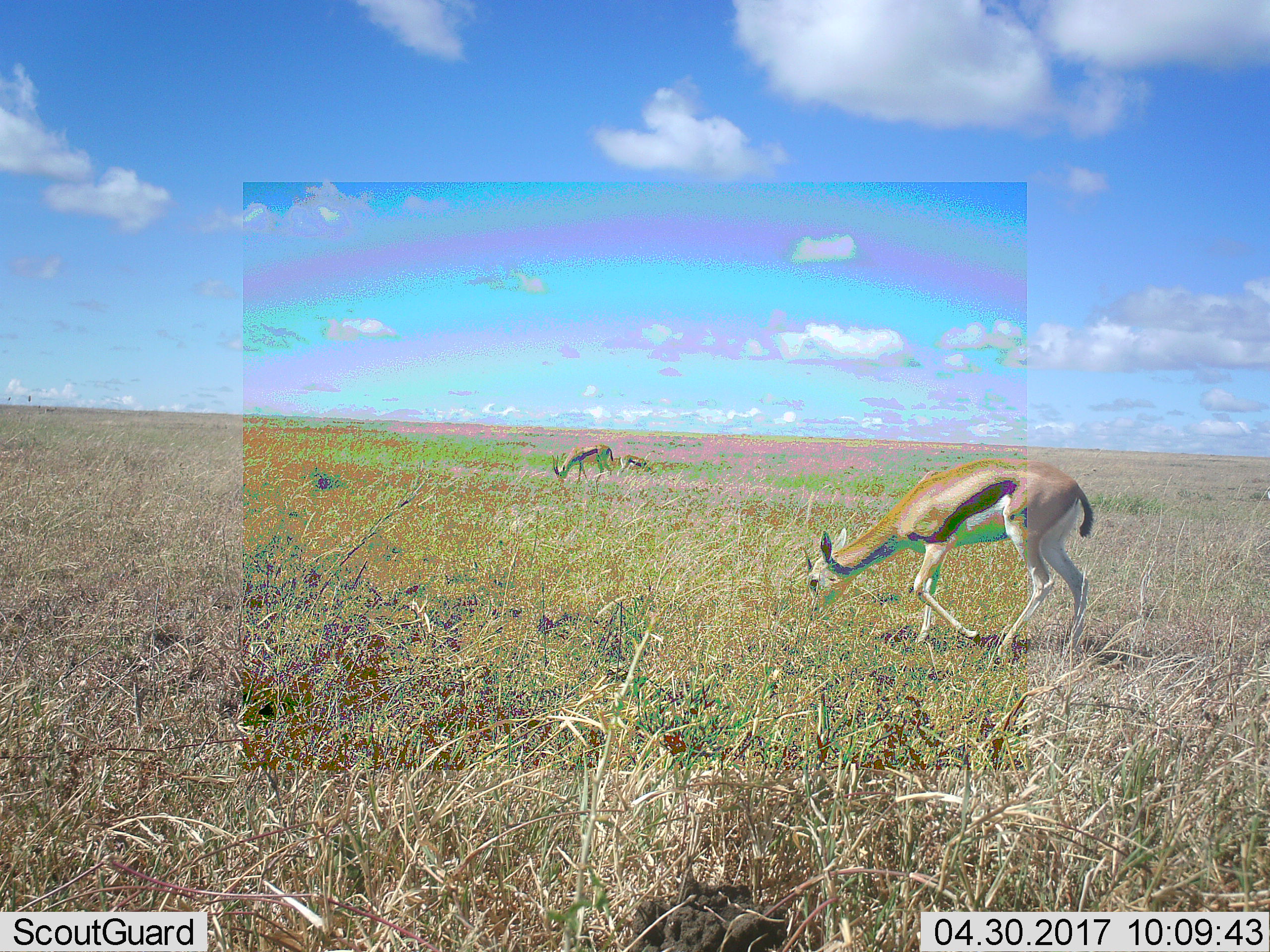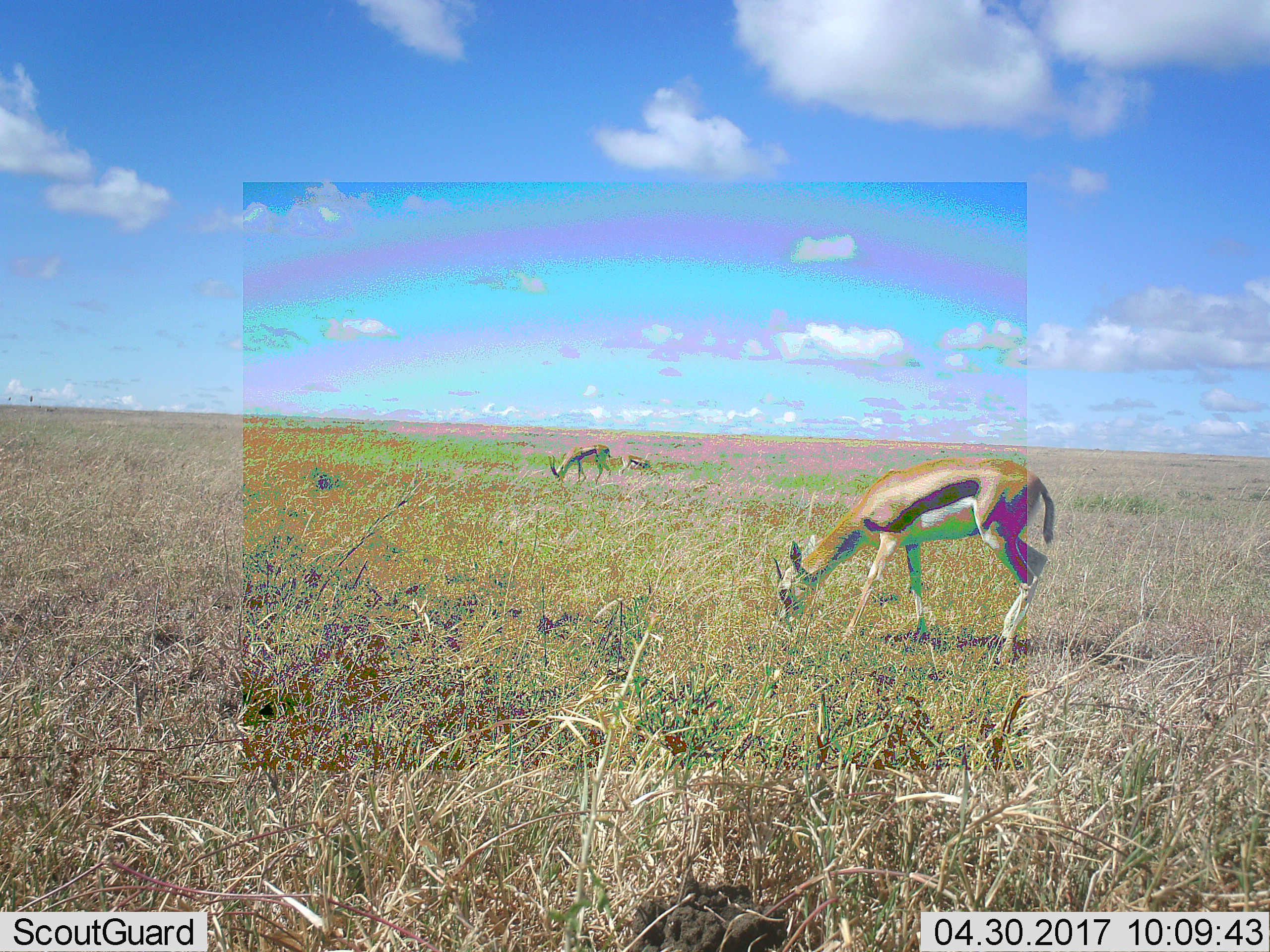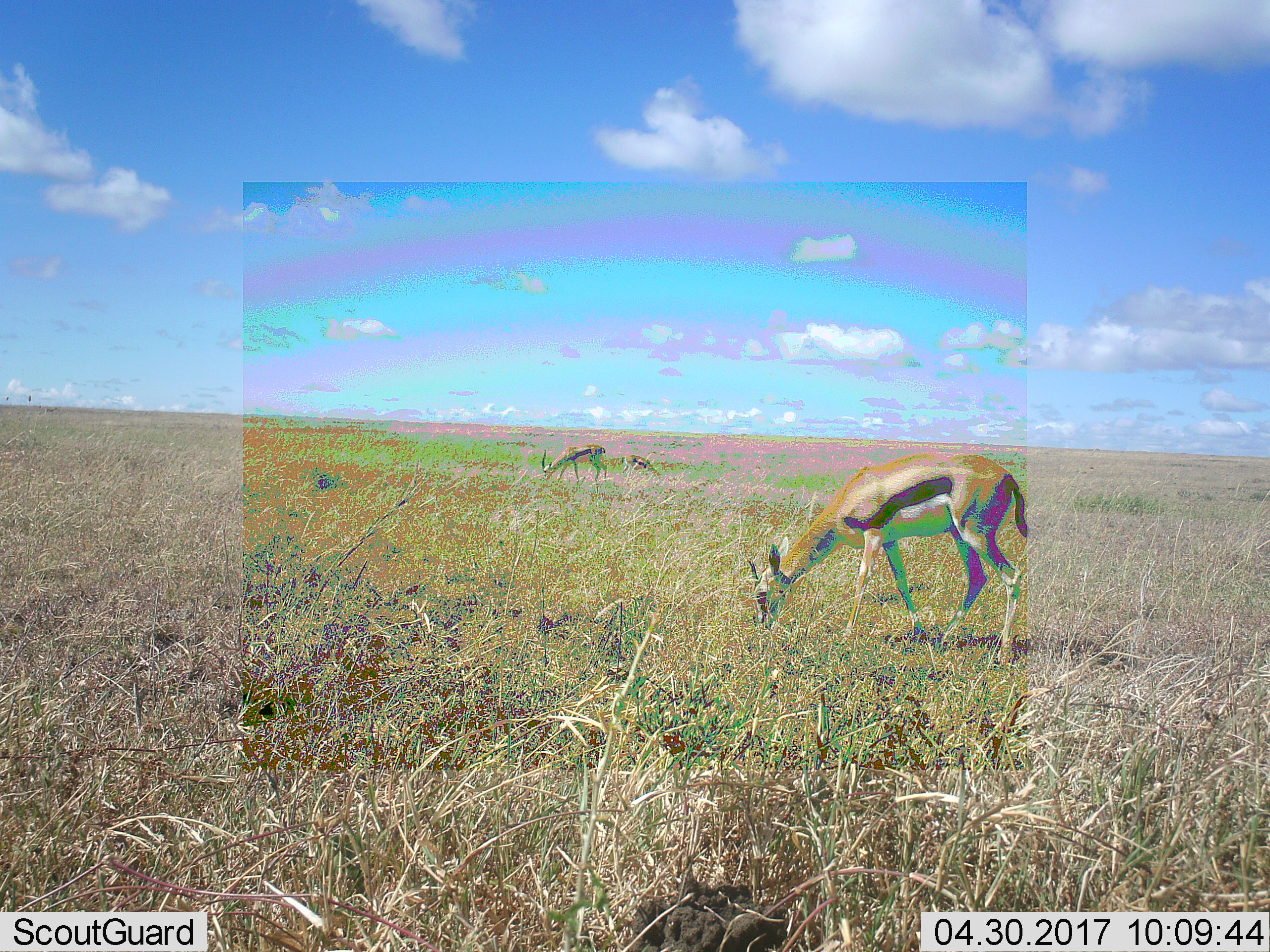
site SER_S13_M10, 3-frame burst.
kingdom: Animalia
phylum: Chordata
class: Mammalia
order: Artiodactyla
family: Bovidae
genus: Eudorcas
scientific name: Eudorcas thomsonii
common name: thomson's gazelle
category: gazellethomsons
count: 3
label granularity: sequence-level